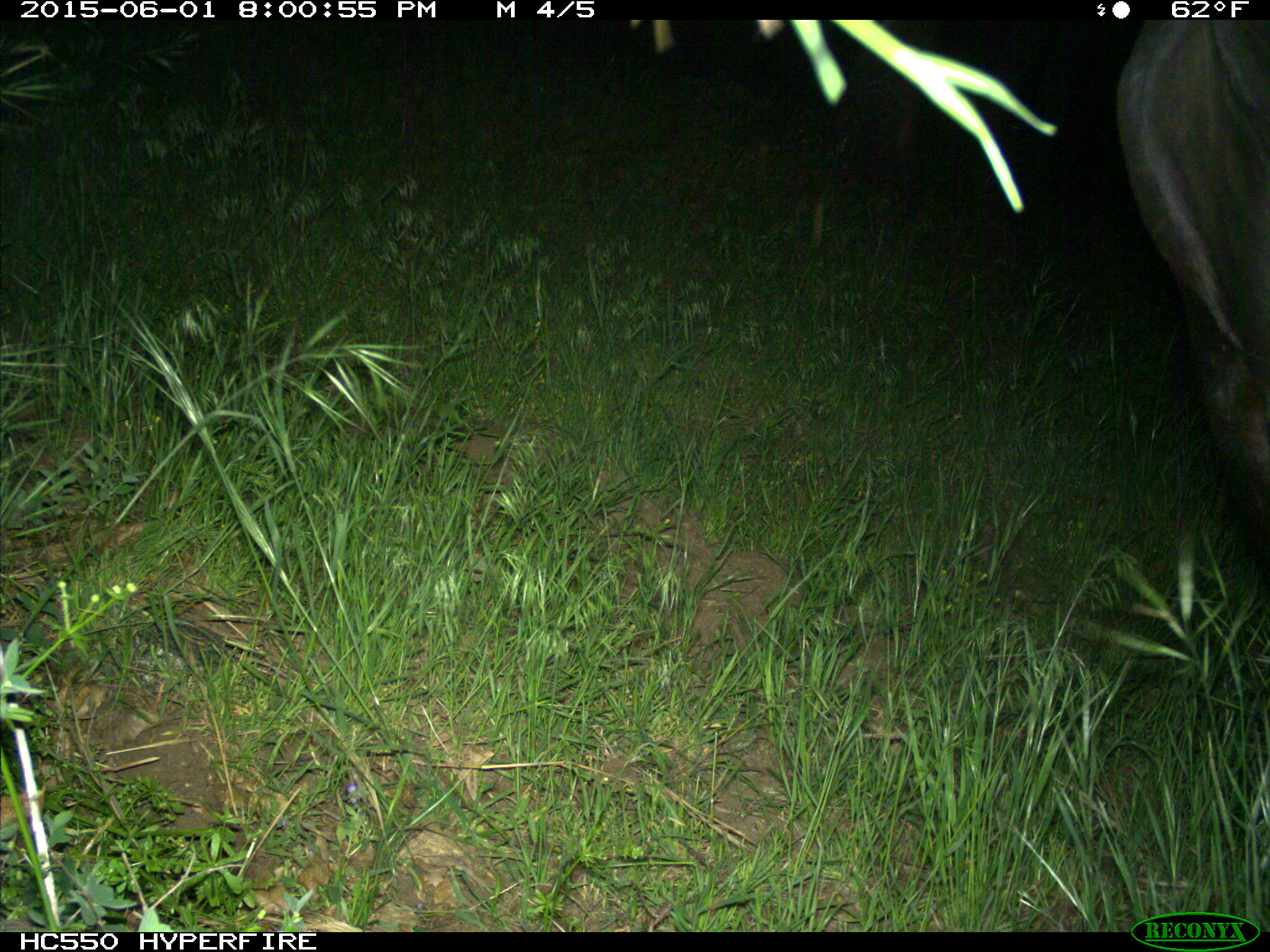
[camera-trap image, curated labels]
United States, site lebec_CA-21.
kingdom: Animalia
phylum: Chordata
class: Mammalia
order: Artiodactyla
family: Bovidae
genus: Bos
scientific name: Bos taurus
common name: domestic cow